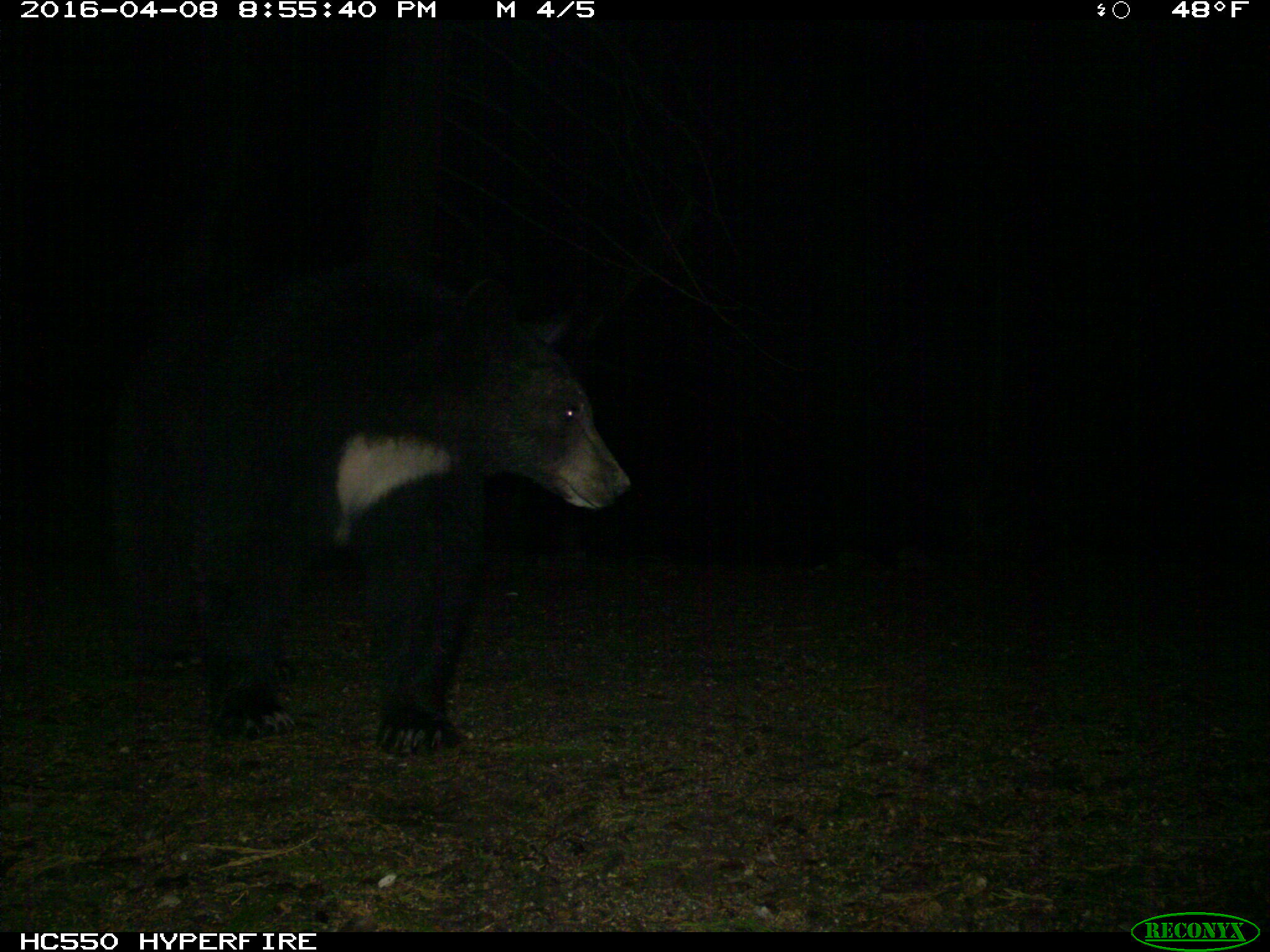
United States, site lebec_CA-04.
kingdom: Animalia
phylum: Chordata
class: Mammalia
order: Carnivora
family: Ursidae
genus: Ursus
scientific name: Ursus americanus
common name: american black bear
Ursus americanus (american black bear).